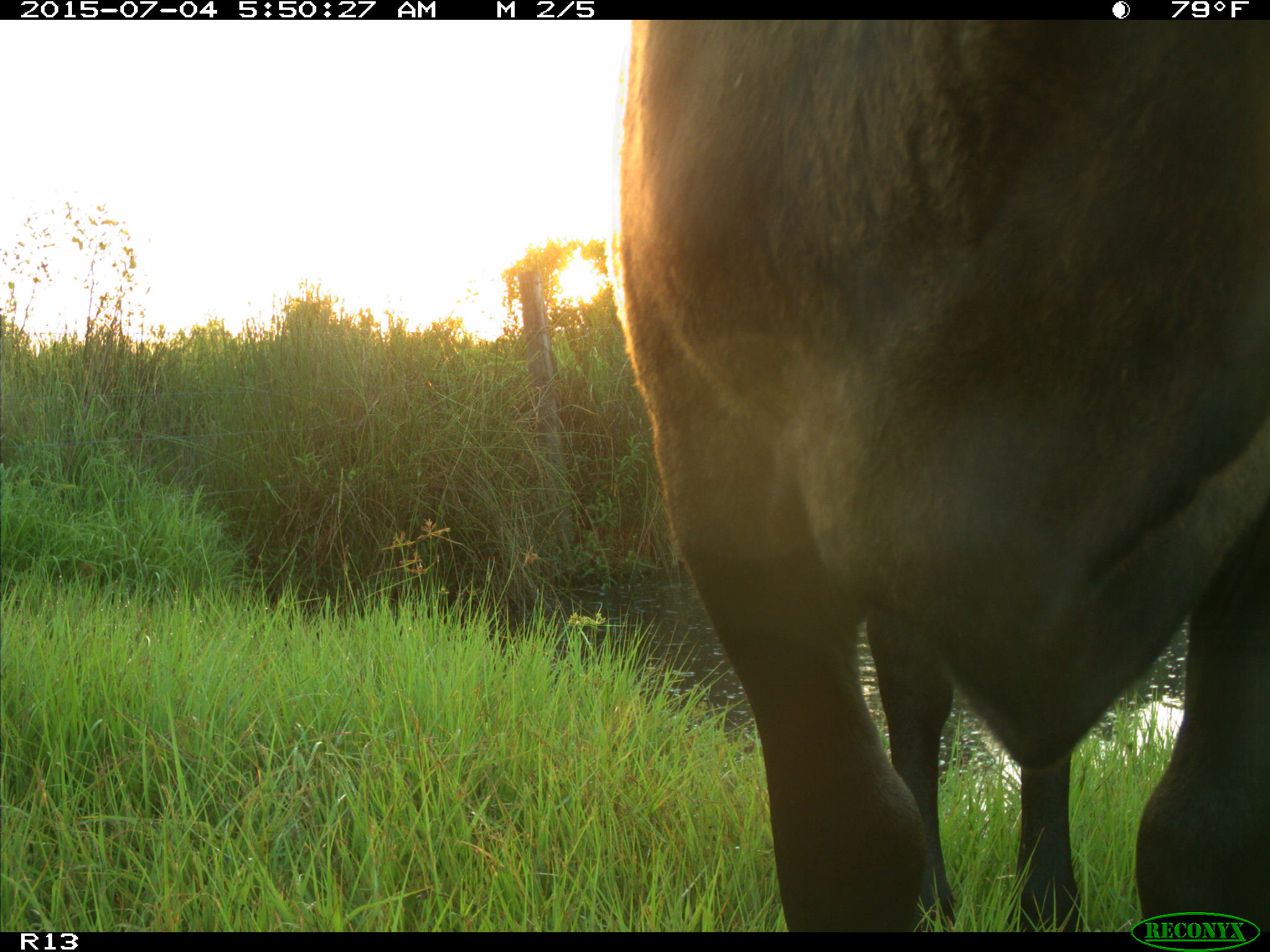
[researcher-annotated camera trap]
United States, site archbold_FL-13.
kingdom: Animalia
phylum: Chordata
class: Mammalia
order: Artiodactyla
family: Bovidae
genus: Bos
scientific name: Bos taurus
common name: domestic cow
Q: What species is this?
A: Bos taurus (domestic cow).